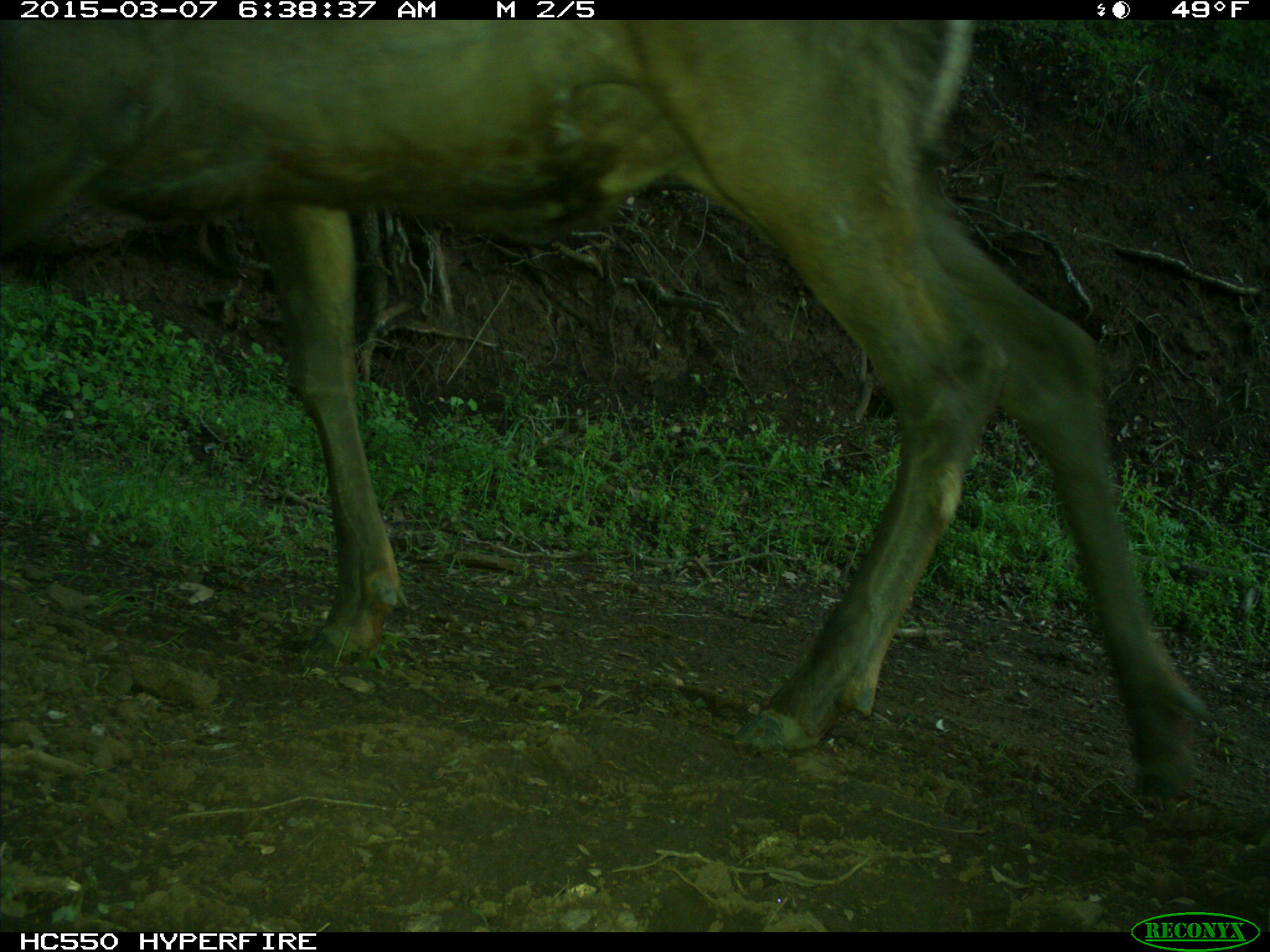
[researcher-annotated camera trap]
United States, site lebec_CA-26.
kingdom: Animalia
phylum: Chordata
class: Mammalia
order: Artiodactyla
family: Cervidae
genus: Cervus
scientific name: Cervus canadensis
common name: elk